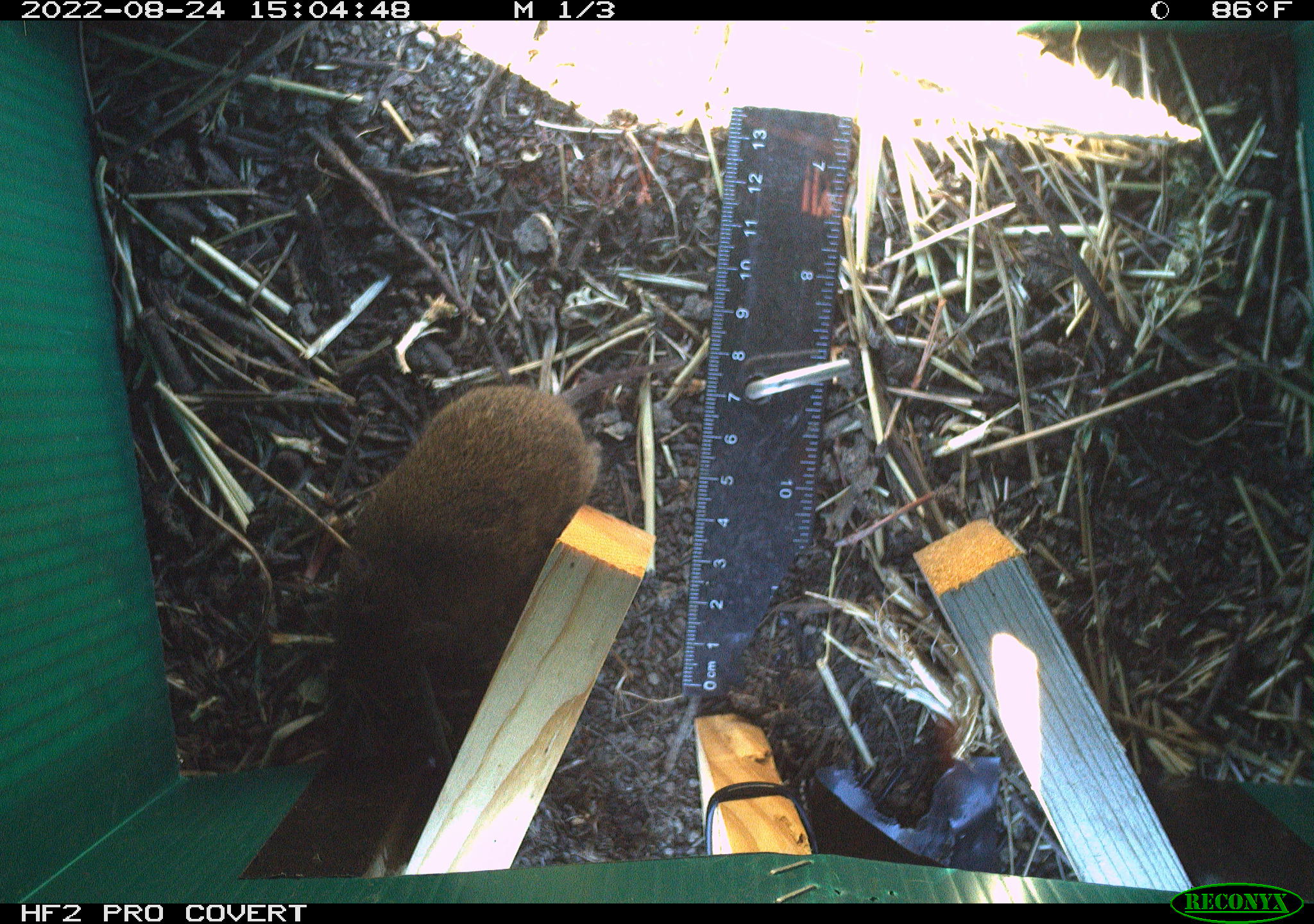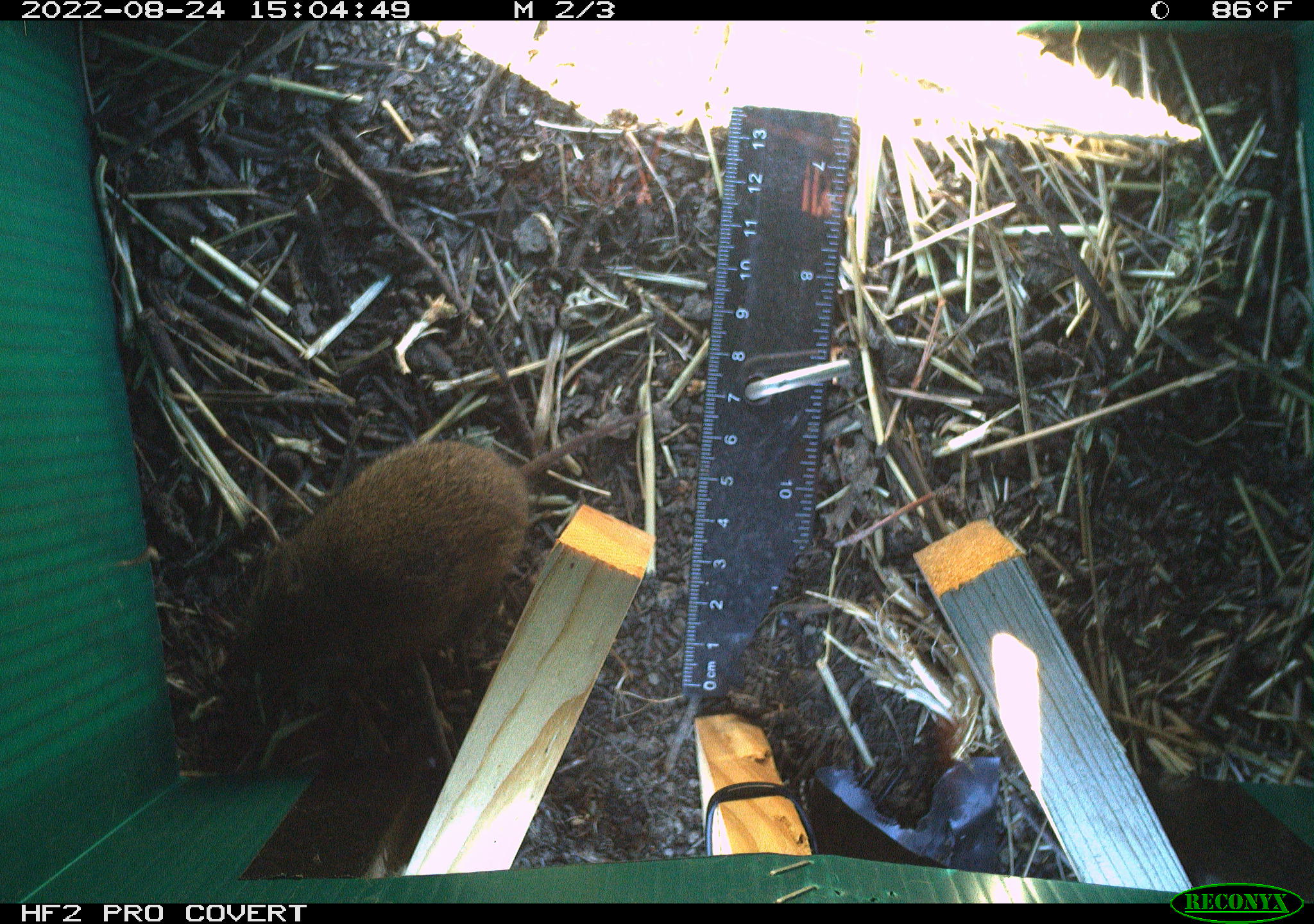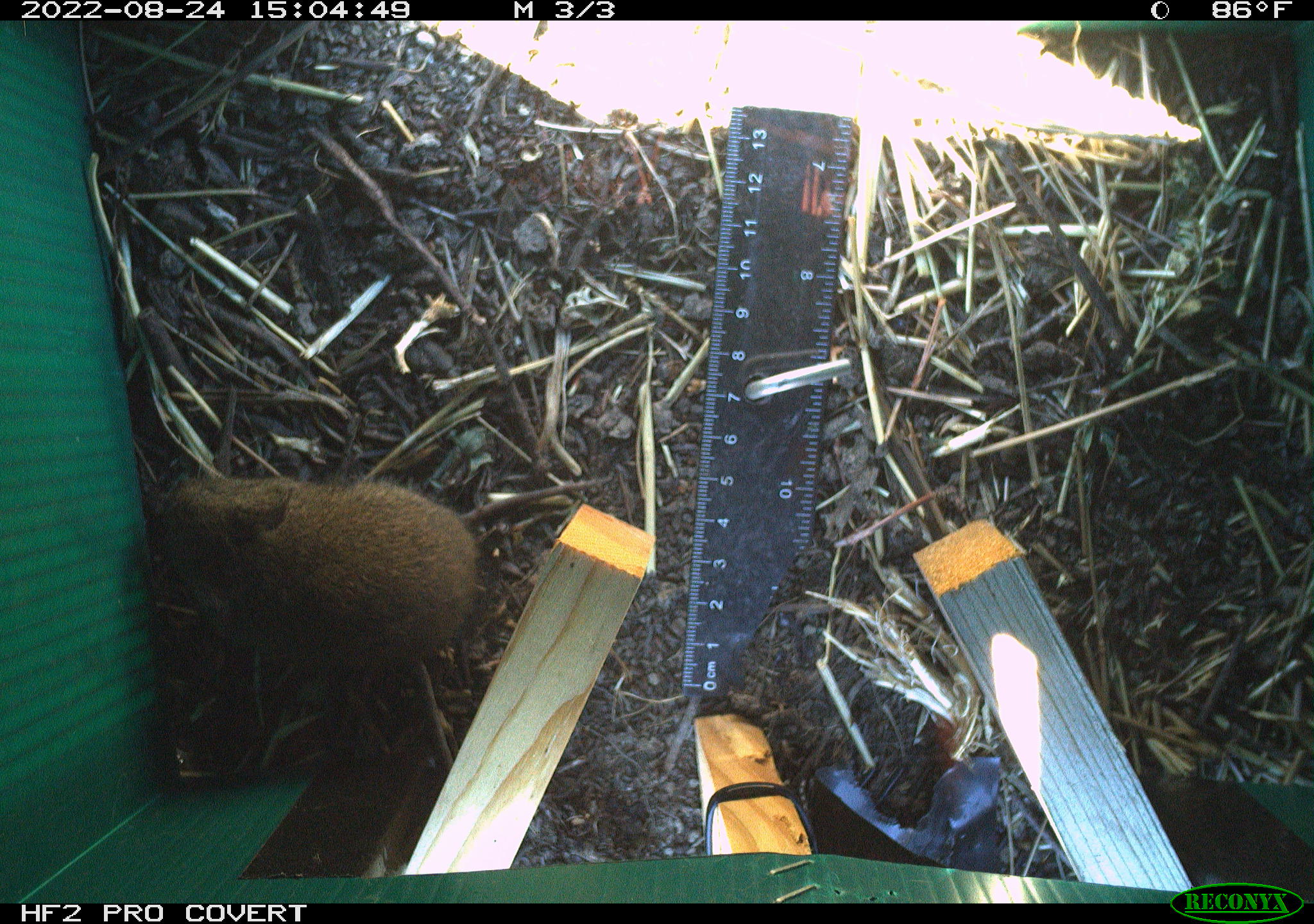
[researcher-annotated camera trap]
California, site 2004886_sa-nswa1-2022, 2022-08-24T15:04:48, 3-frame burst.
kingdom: Animalia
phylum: Chordata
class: Mammalia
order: Rodentia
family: Cricetidae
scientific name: Cricetidae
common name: hamsters, voles, lemmings, and allies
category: cricetidae family